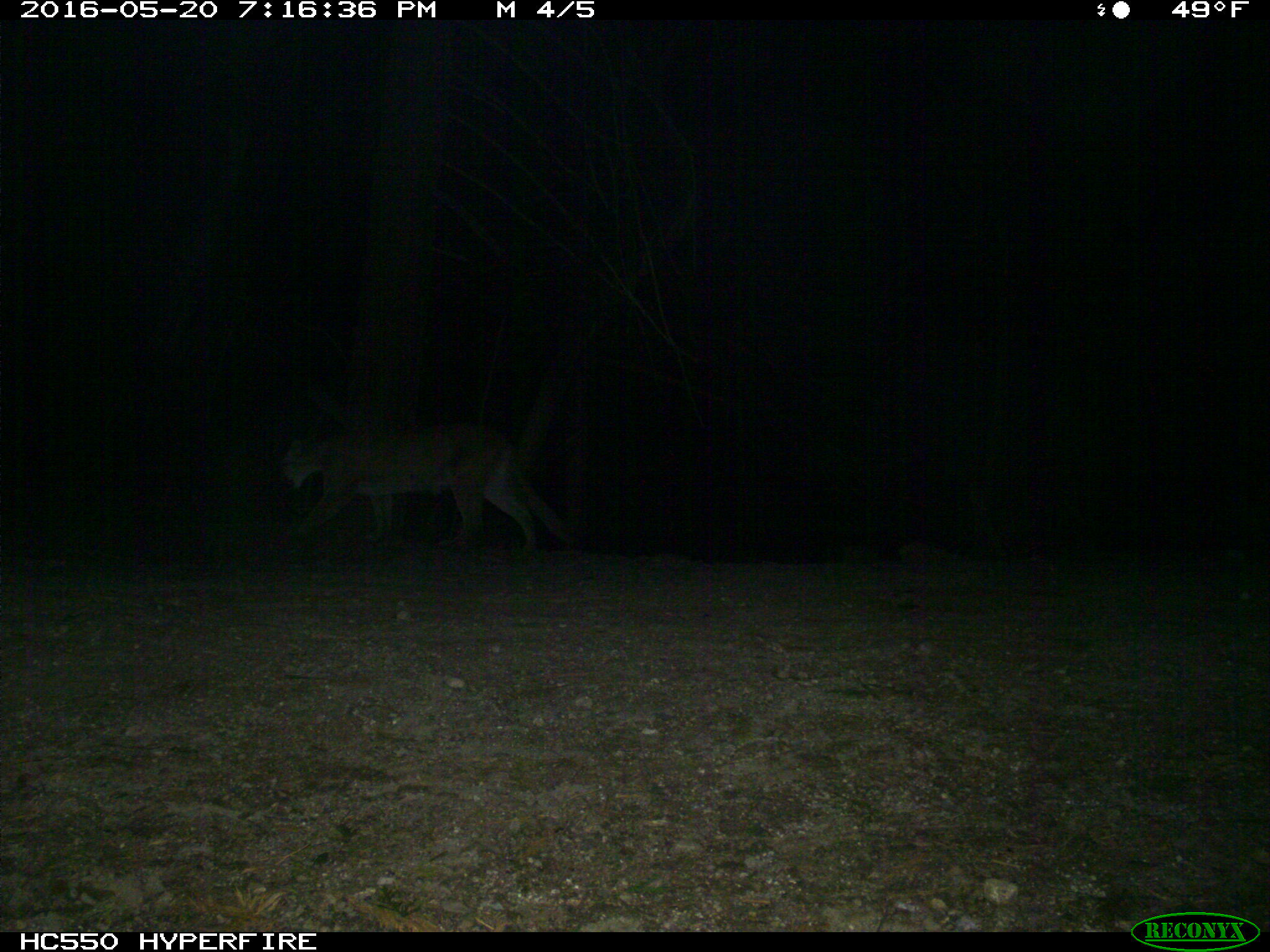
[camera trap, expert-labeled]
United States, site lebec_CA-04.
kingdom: Animalia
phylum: Chordata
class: Mammalia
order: Carnivora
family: Felidae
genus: Puma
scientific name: Puma concolor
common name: mountain lion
Puma concolor (mountain lion).